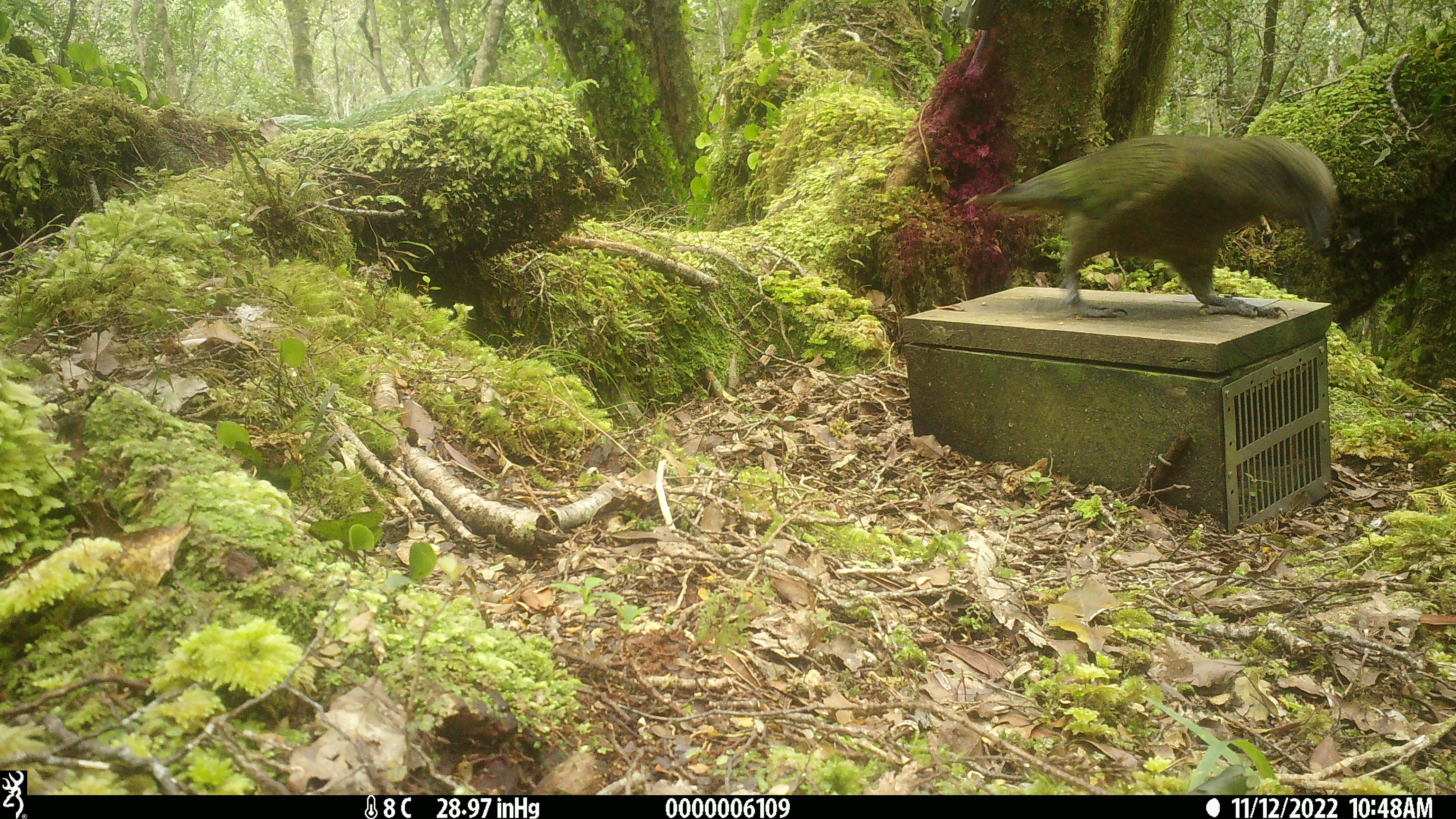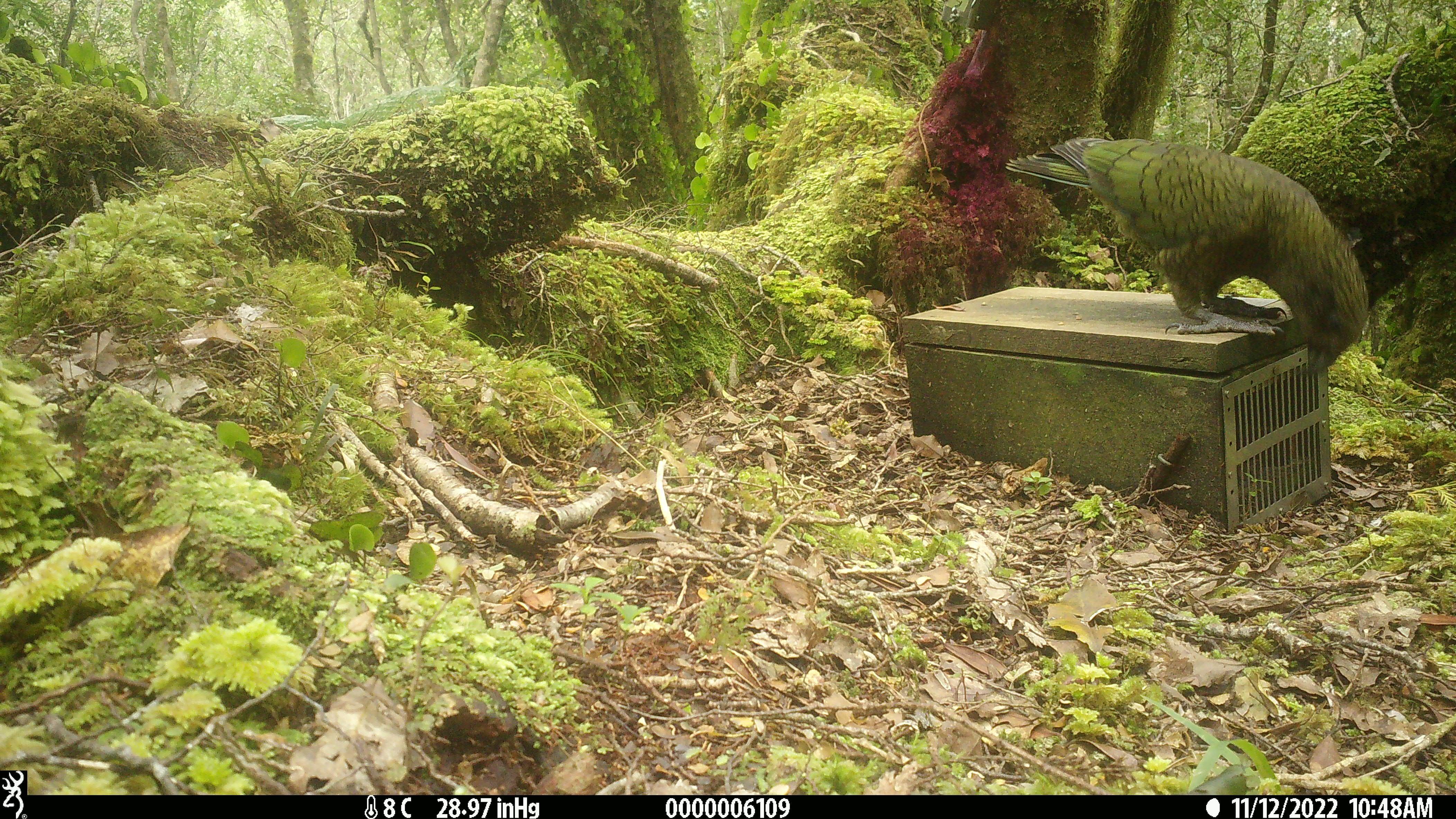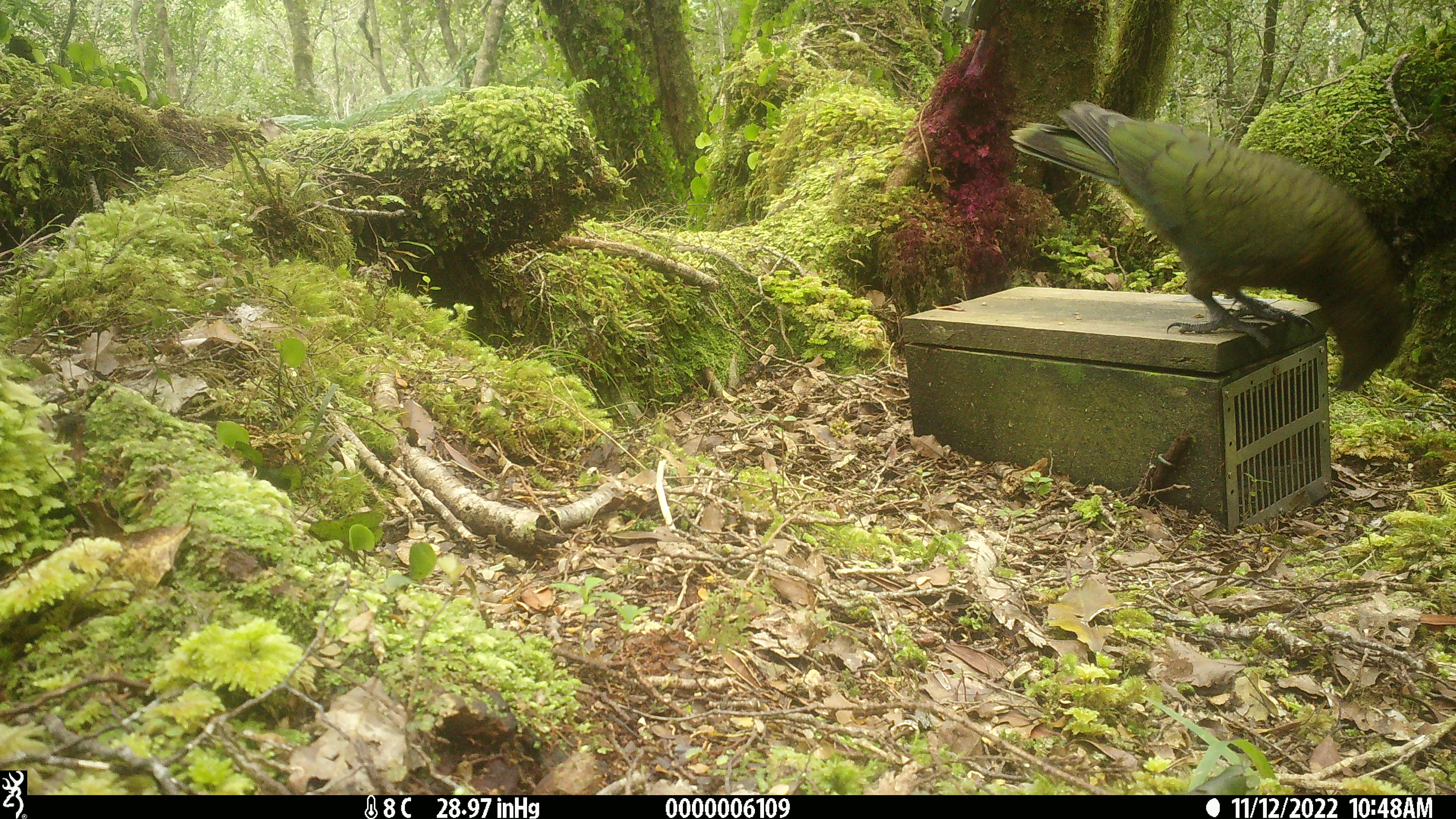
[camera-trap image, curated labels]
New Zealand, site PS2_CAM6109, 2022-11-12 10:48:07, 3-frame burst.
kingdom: Animalia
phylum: Chordata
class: Aves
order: Psittaciformes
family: Strigopidae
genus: Nestor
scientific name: Nestor notabilis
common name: kea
Kea (Nestor notabilis).